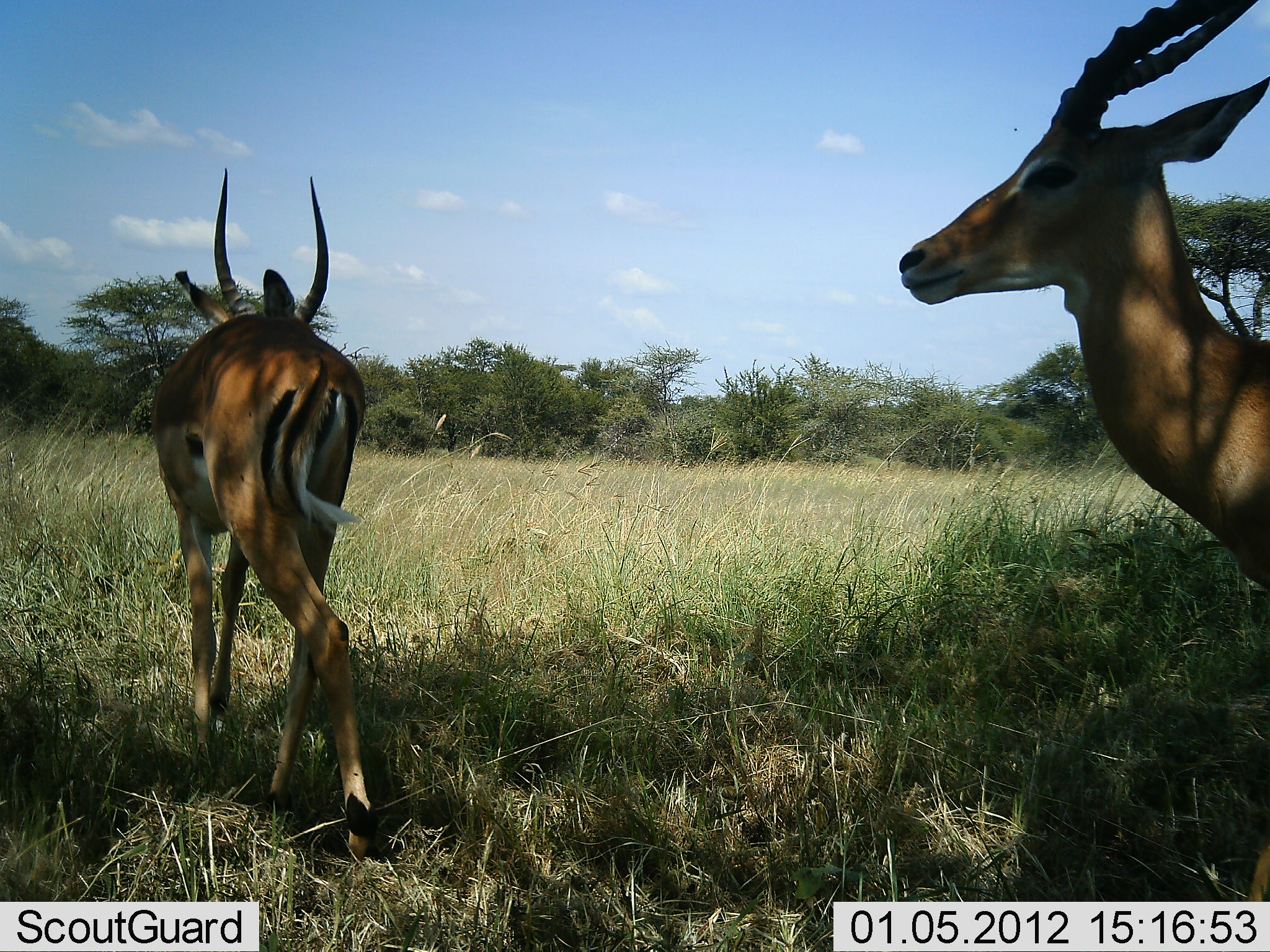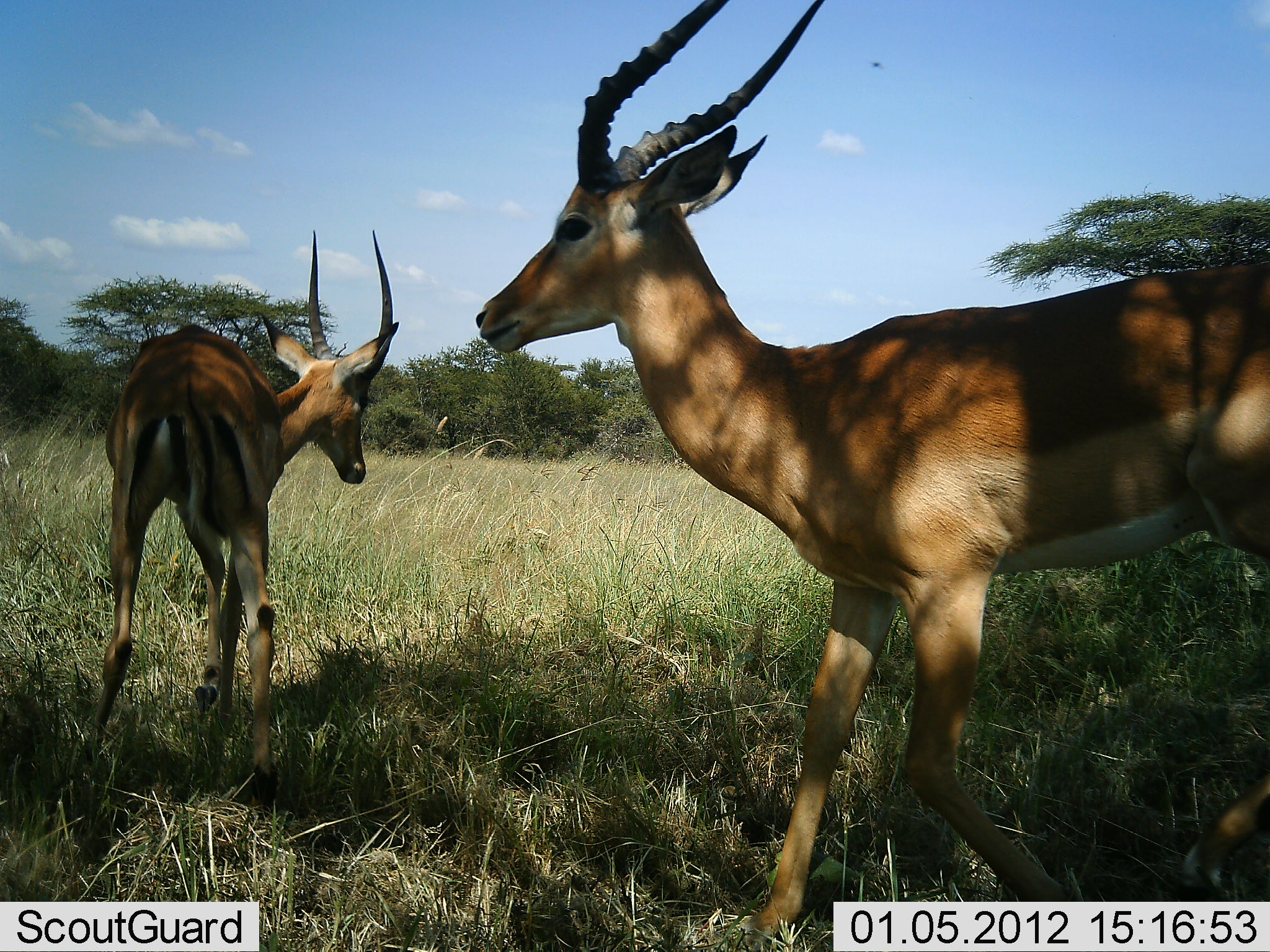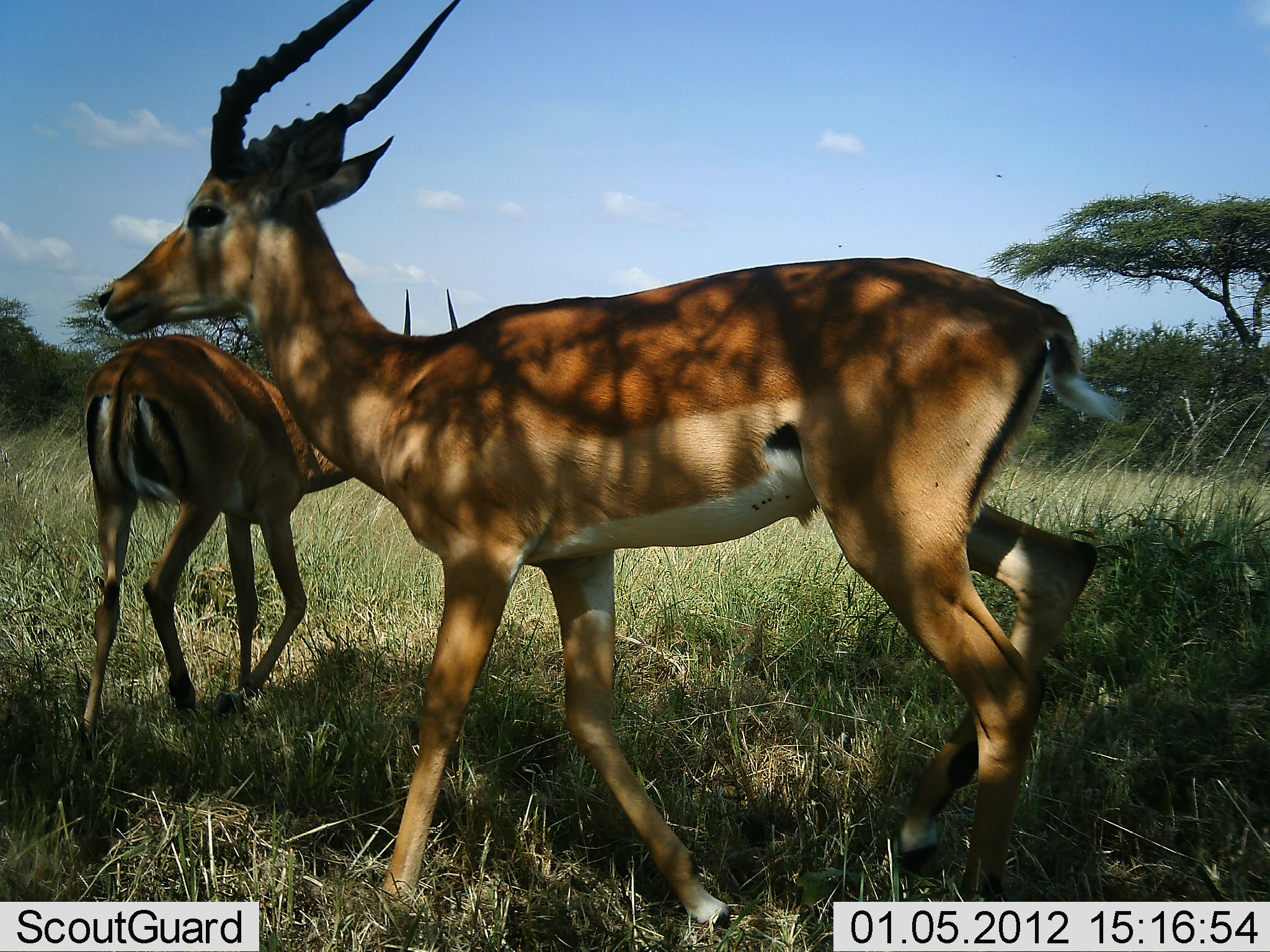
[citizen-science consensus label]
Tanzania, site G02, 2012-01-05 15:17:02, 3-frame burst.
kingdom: Animalia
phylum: Chordata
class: Mammalia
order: Artiodactyla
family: Bovidae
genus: Aepyceros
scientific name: Aepyceros melampus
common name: impala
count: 2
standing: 15%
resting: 0%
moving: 96%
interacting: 0%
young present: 4%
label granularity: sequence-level